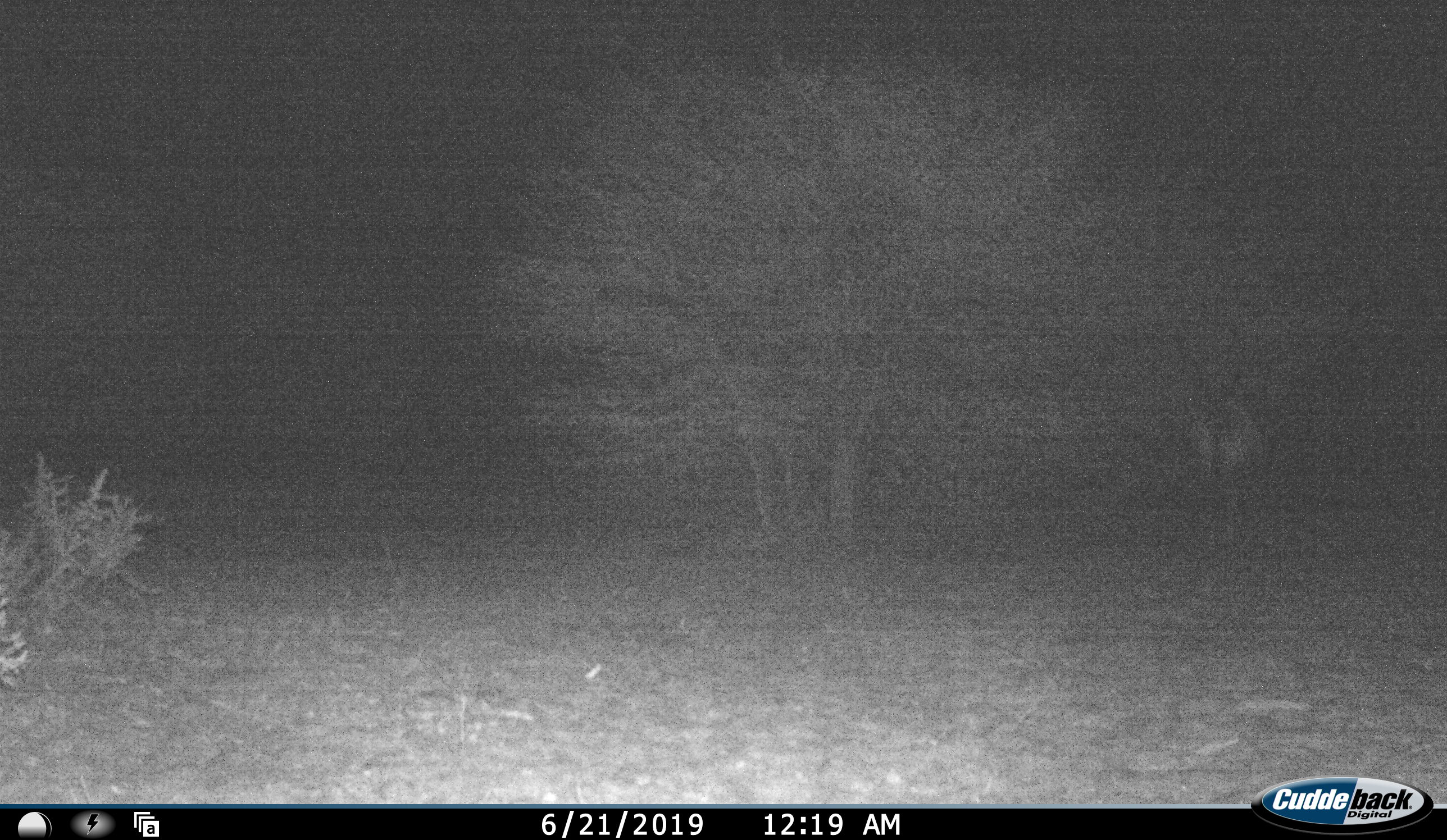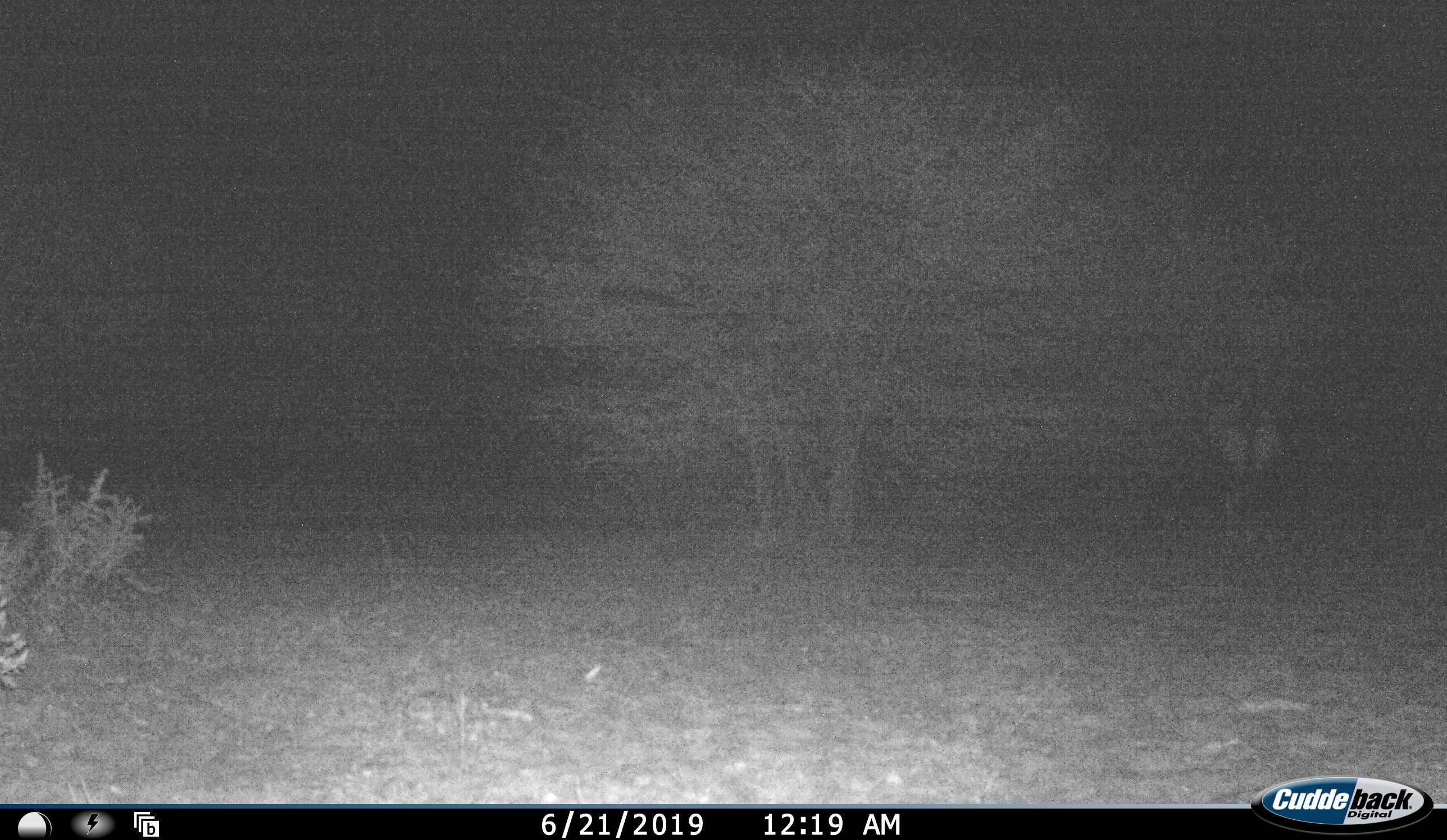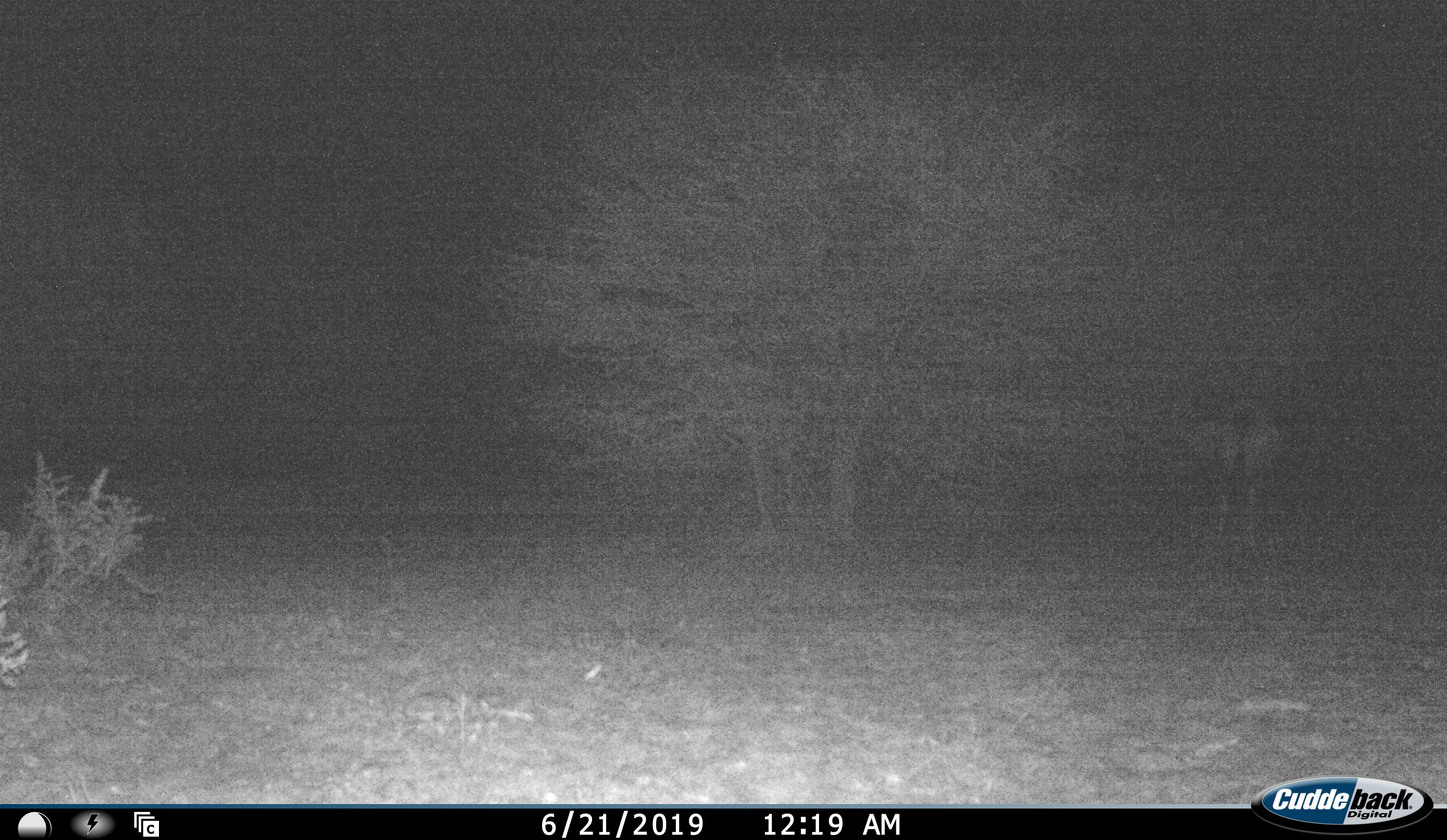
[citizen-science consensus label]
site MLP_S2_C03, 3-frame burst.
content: unidentified animal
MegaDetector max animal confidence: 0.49